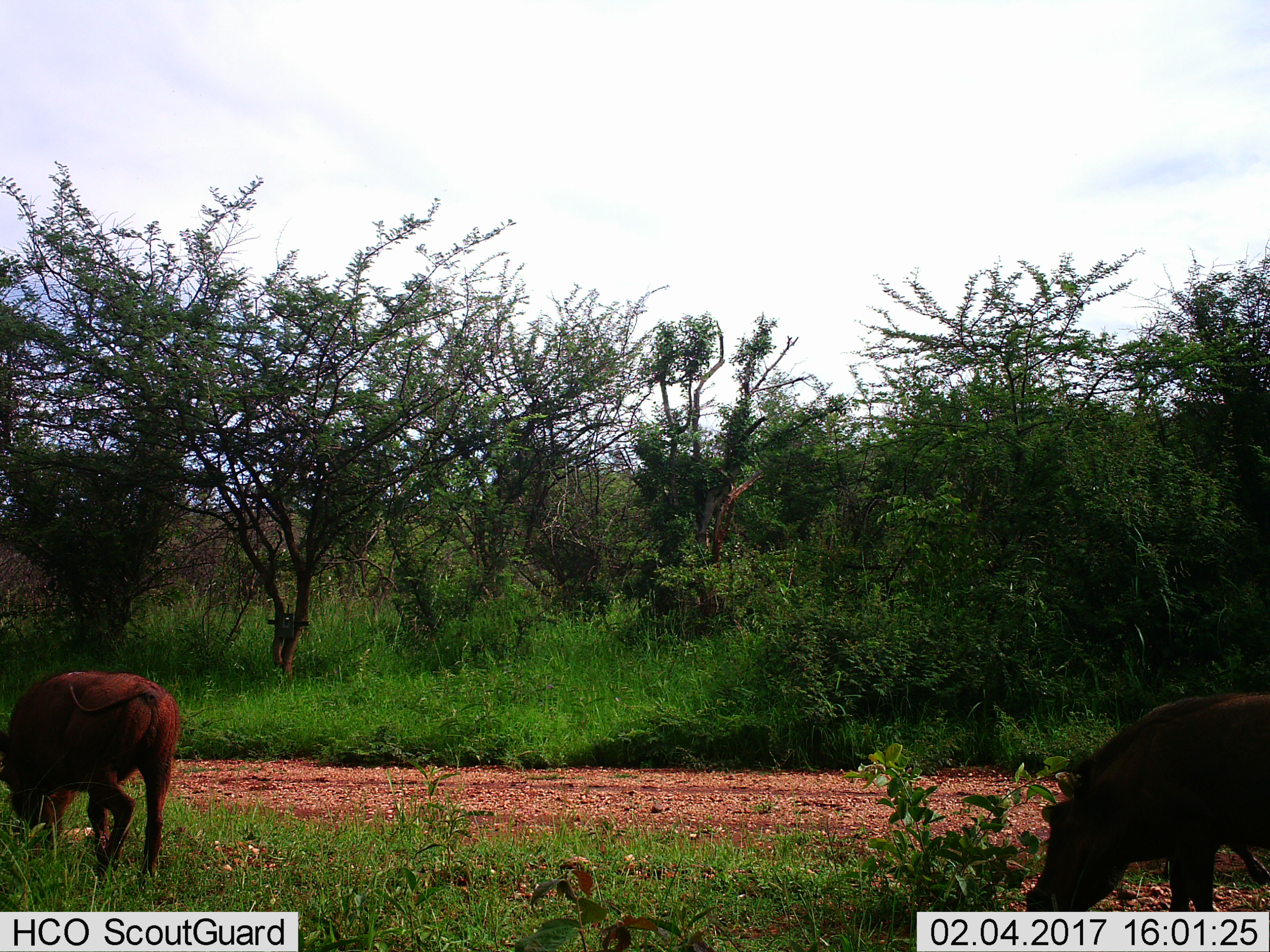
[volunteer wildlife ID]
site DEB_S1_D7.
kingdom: Animalia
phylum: Chordata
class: Mammalia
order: Artiodactyla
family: Suidae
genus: Phacochoerus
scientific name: Phacochoerus africanus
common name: warthog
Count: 2.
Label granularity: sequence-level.